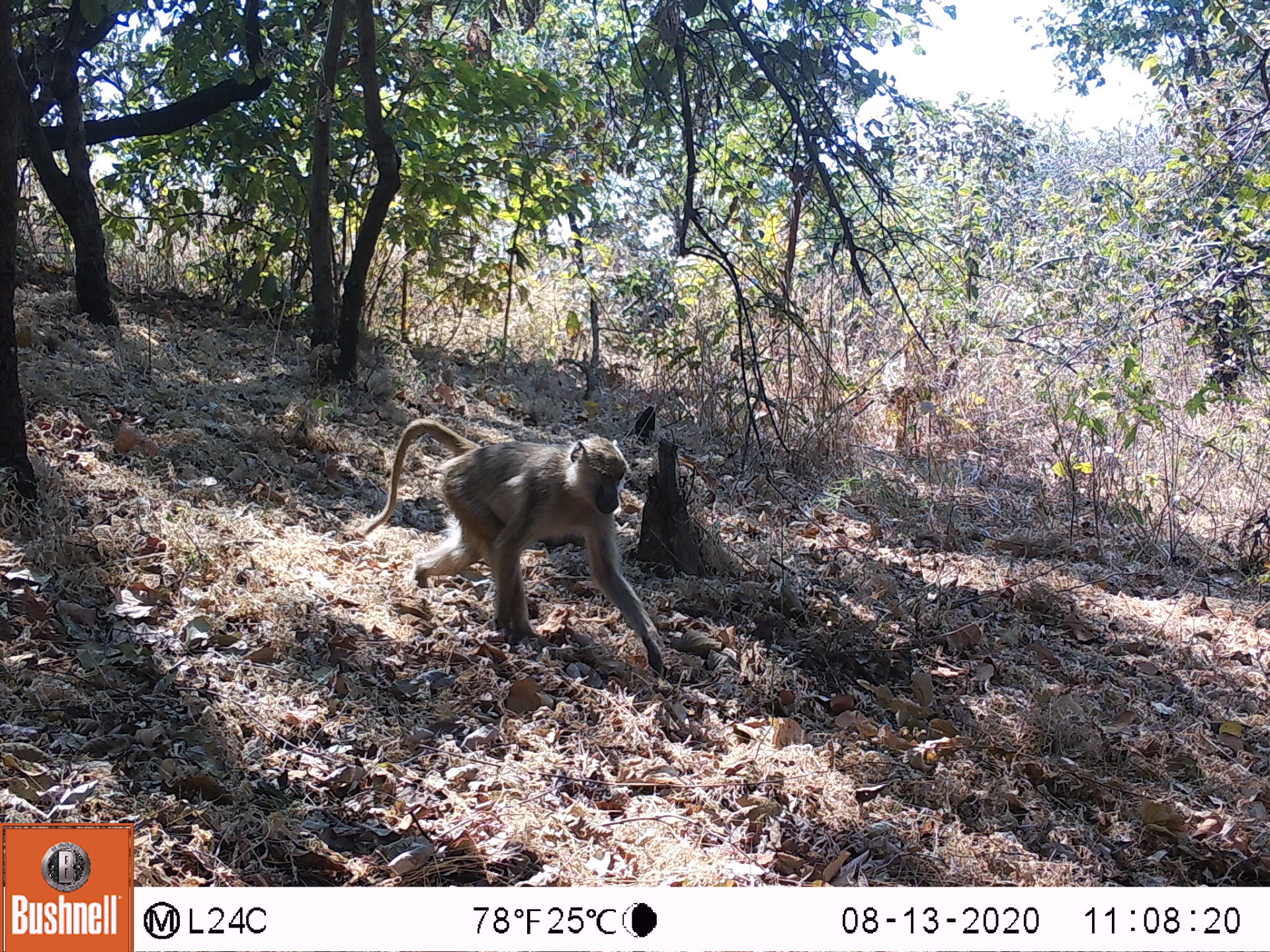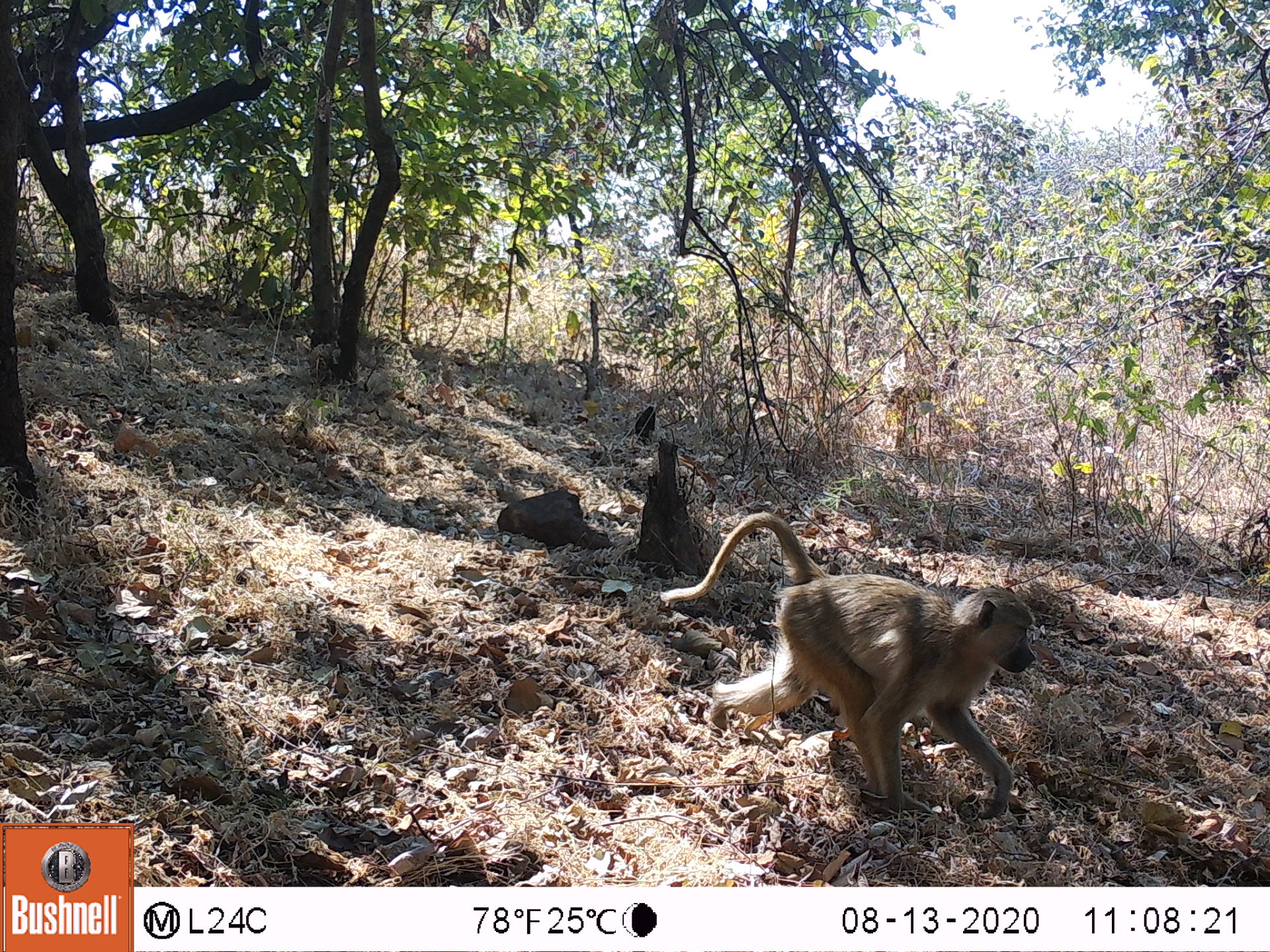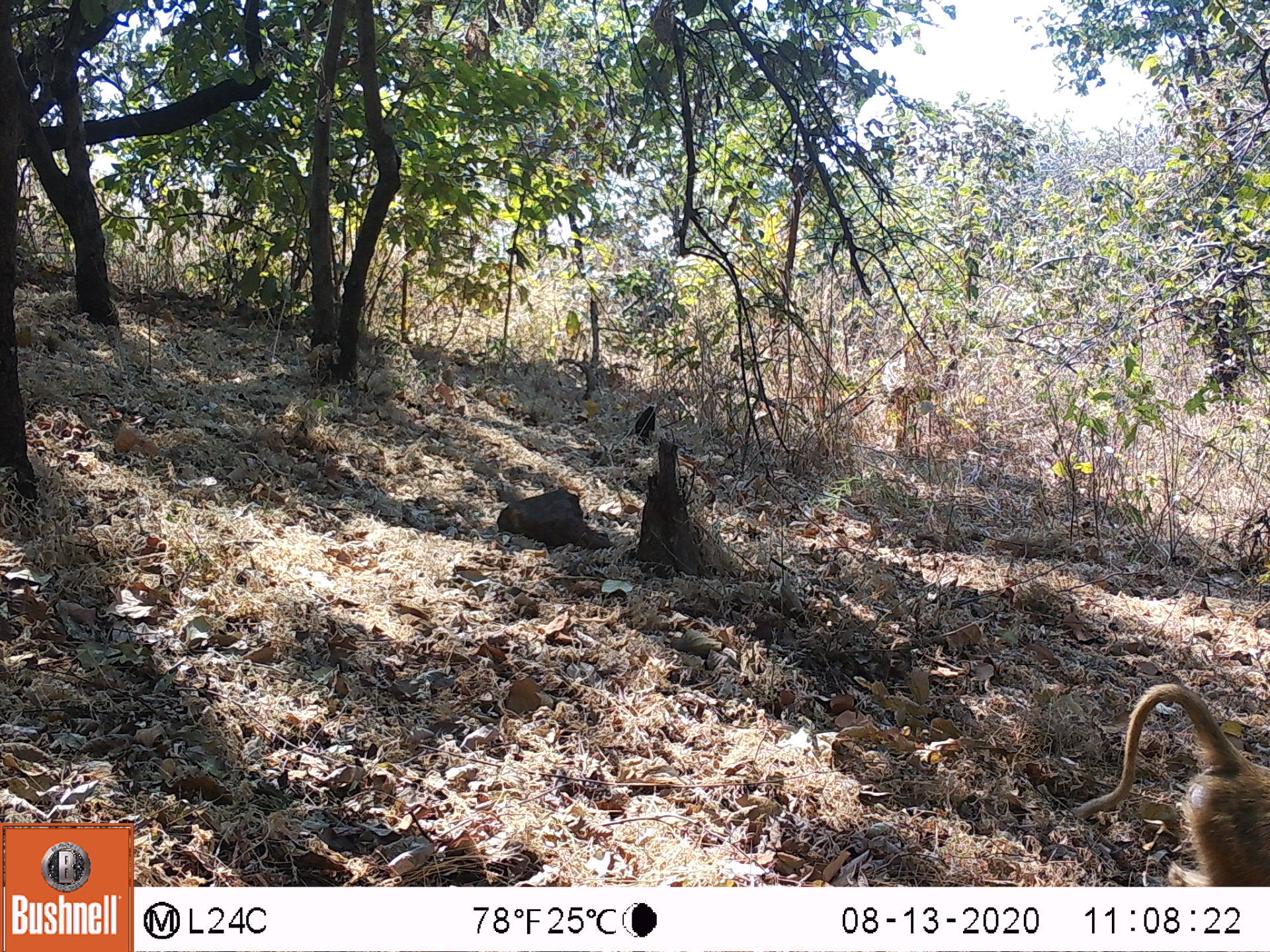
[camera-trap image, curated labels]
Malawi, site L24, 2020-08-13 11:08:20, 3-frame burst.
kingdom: Animalia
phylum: Chordata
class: Mammalia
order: Primates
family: Cercopithecidae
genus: Papio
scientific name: Papio cynocephalus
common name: yellow baboon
Yellow baboon (Papio cynocephalus), count 1.